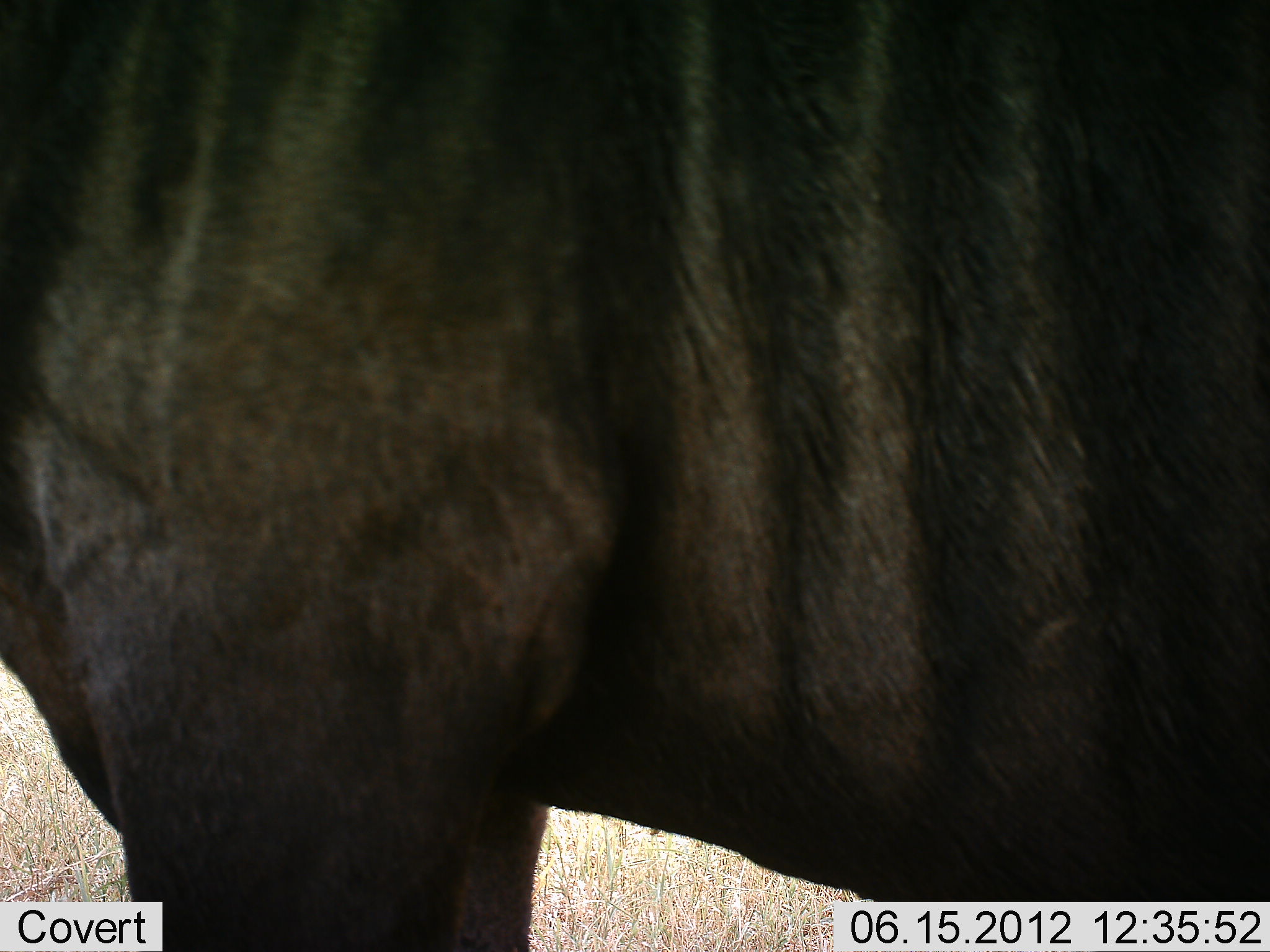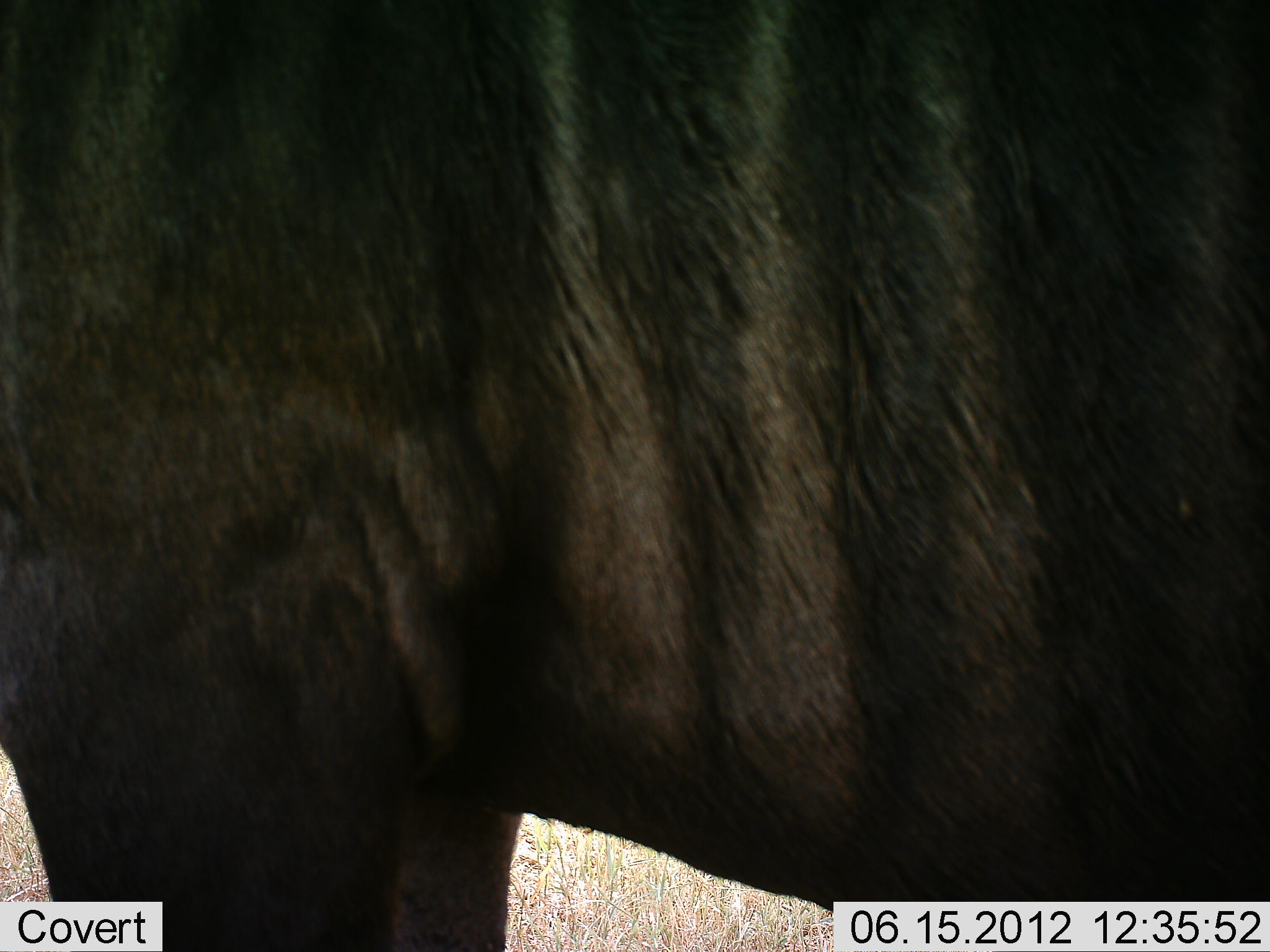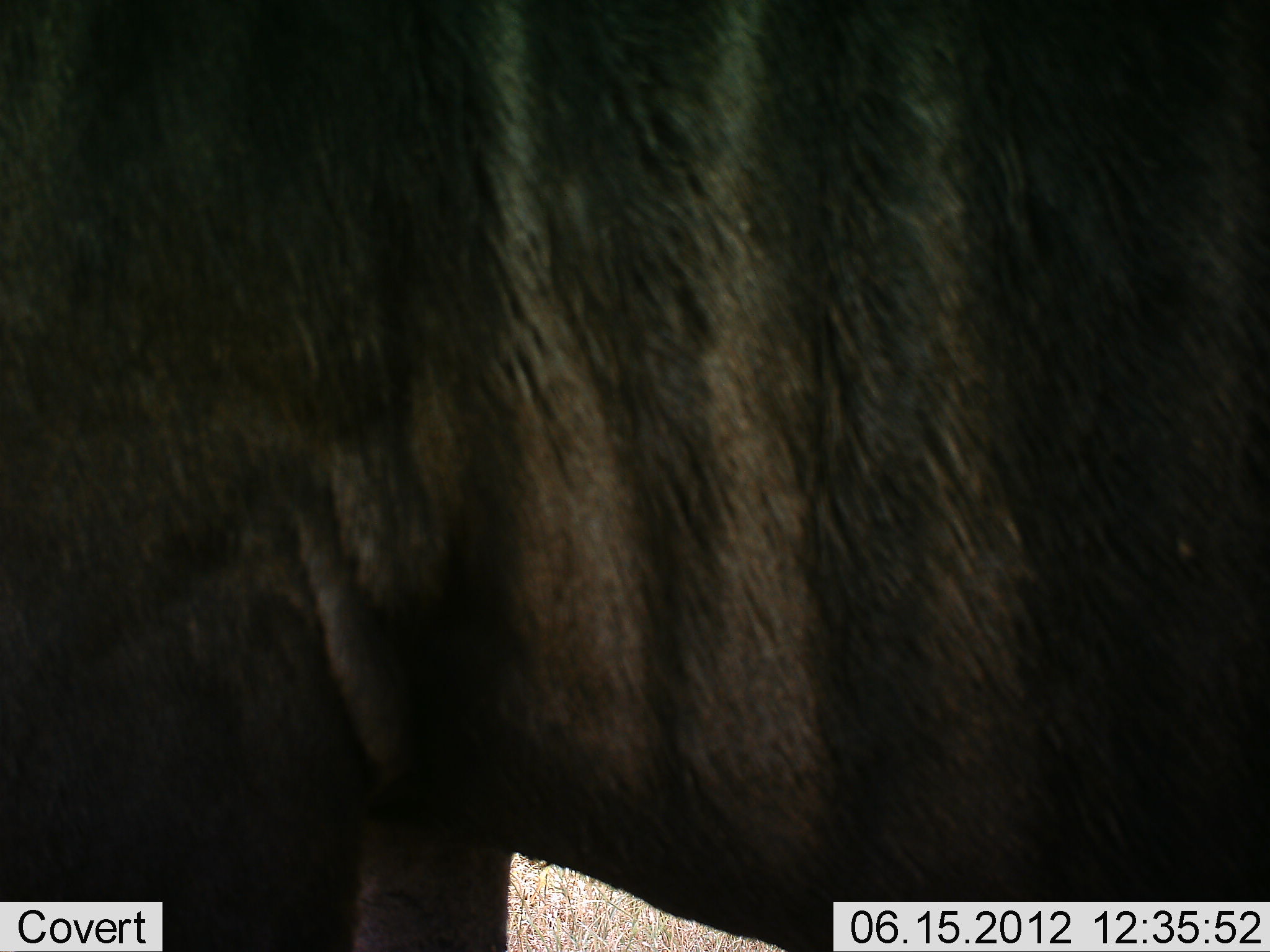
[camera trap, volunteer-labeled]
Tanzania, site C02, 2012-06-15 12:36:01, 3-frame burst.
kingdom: Animalia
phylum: Chordata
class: Mammalia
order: Artiodactyla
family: Bovidae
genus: Connochaetes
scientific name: Connochaetes taurinus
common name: blue wildebeest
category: wildebeest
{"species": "wildebeest (blue wildebeest) (Connochaetes taurinus)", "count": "1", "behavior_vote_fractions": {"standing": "100%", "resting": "0%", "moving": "0%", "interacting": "0%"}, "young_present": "0%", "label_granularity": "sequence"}